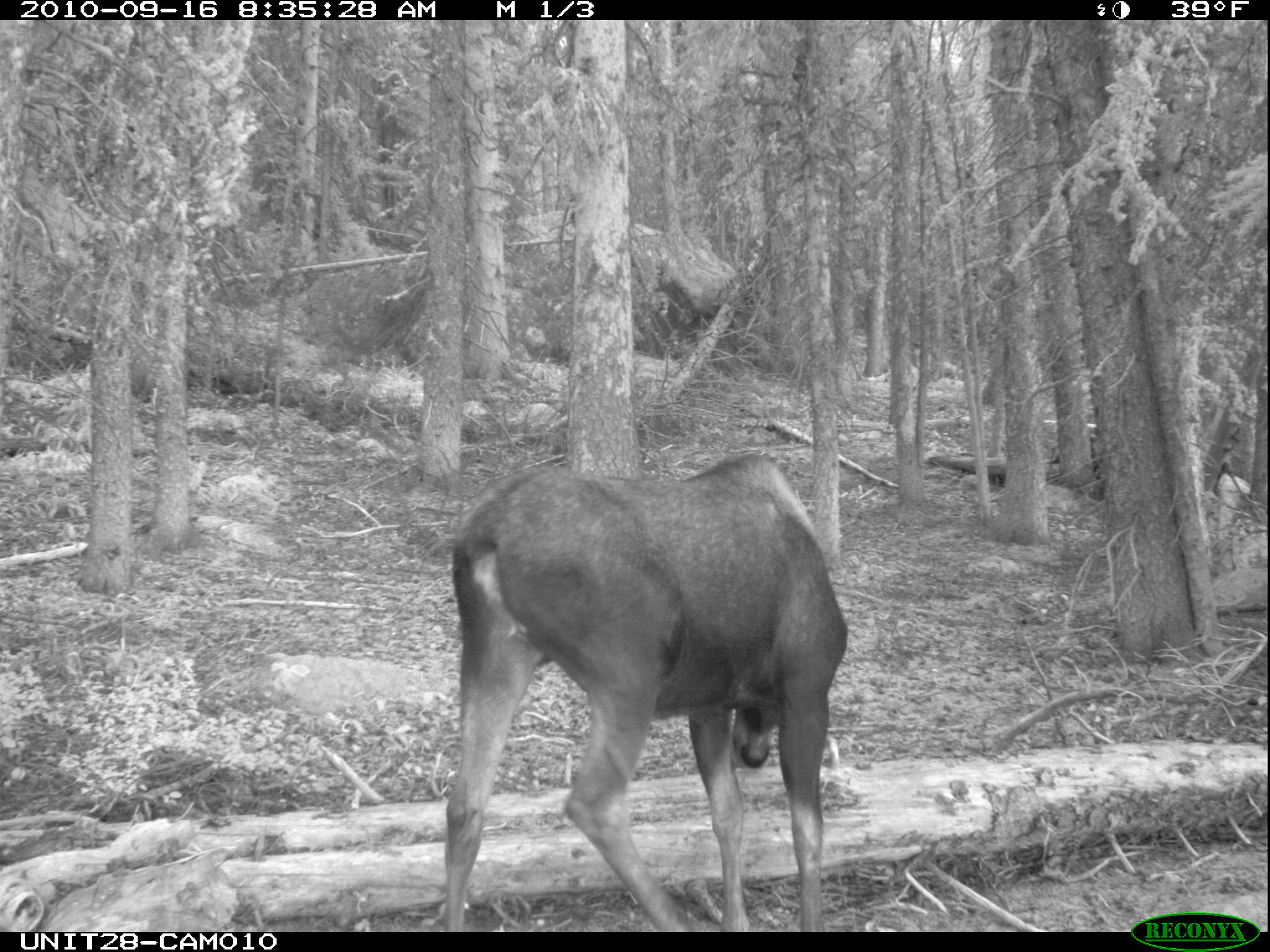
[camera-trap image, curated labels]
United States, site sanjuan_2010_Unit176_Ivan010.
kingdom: Animalia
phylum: Chordata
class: Mammalia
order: Artiodactyla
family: Cervidae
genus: Alces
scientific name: Alces alces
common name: moose